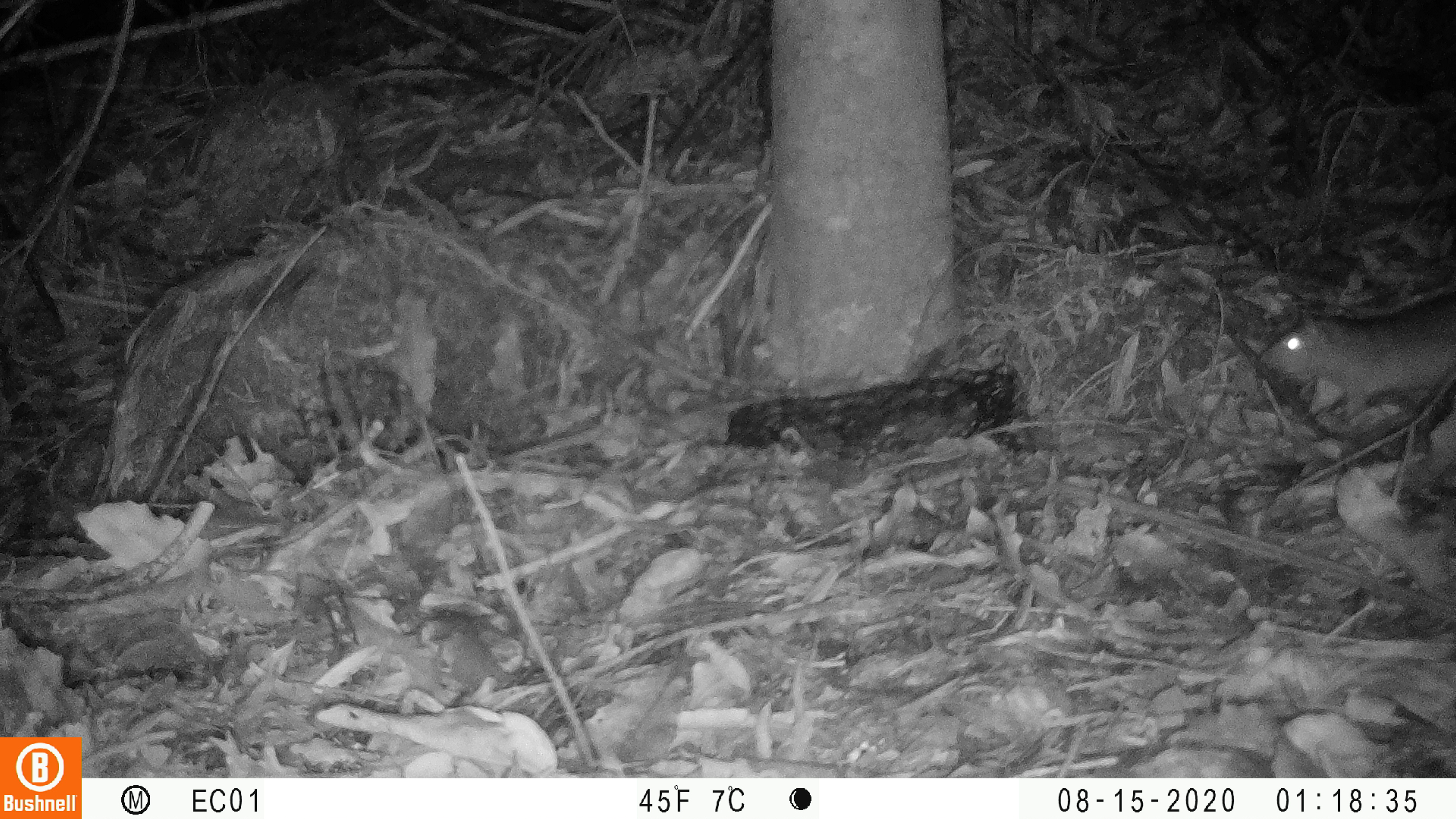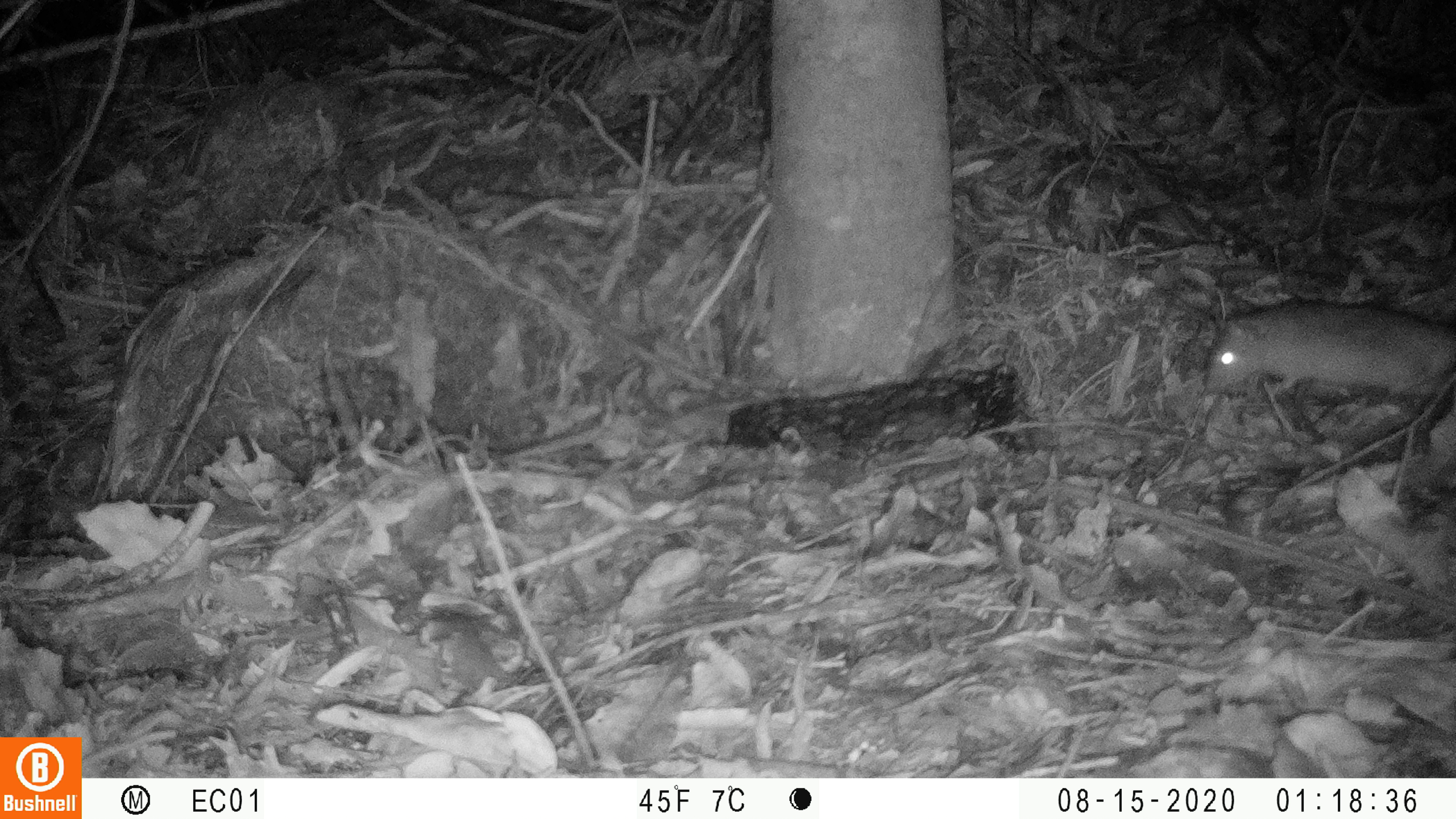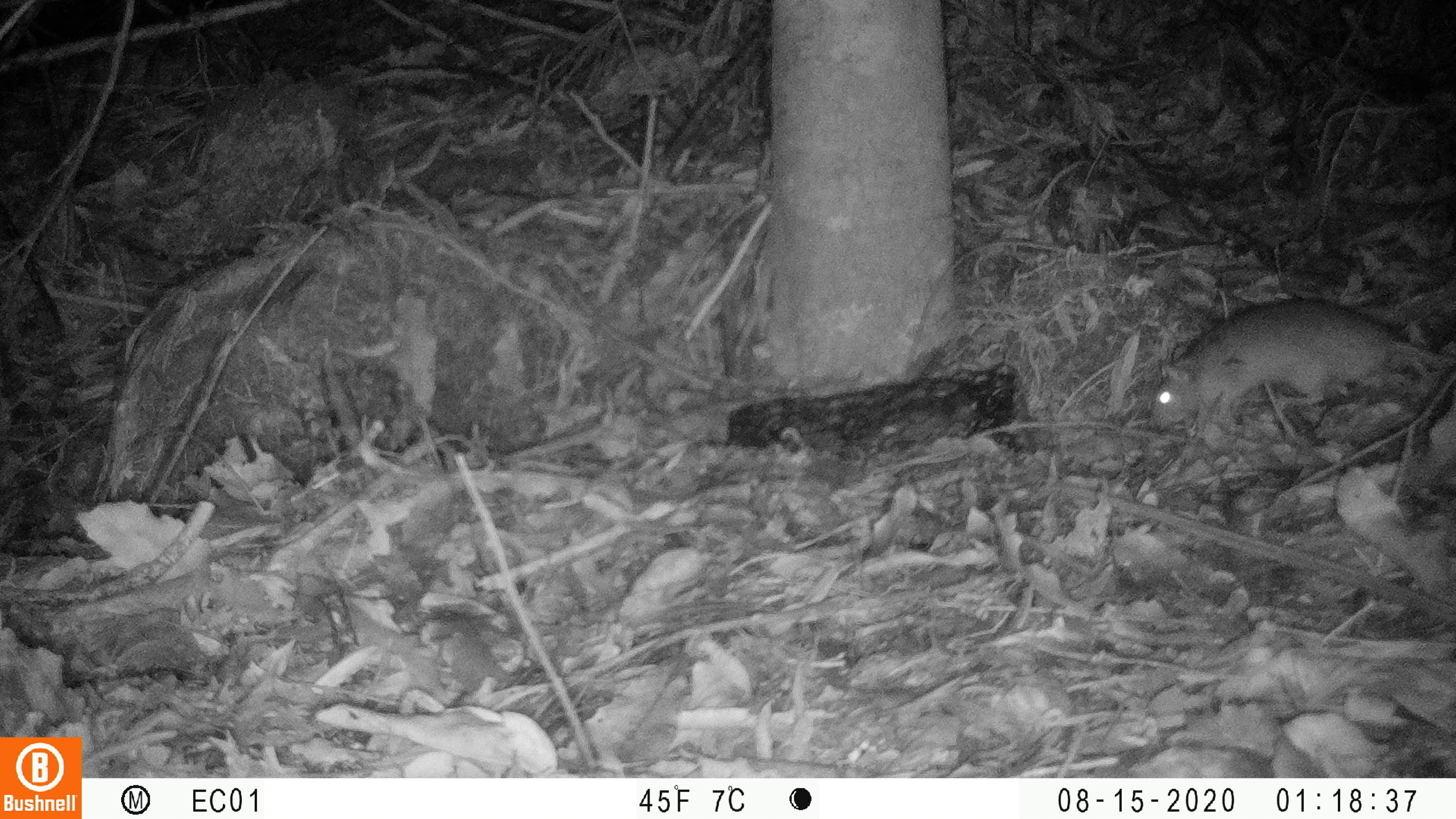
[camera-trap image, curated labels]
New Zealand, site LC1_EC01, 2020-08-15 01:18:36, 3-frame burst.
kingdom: Animalia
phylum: Chordata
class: Mammalia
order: Rodentia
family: Muridae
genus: Rattus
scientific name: Rattus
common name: rat